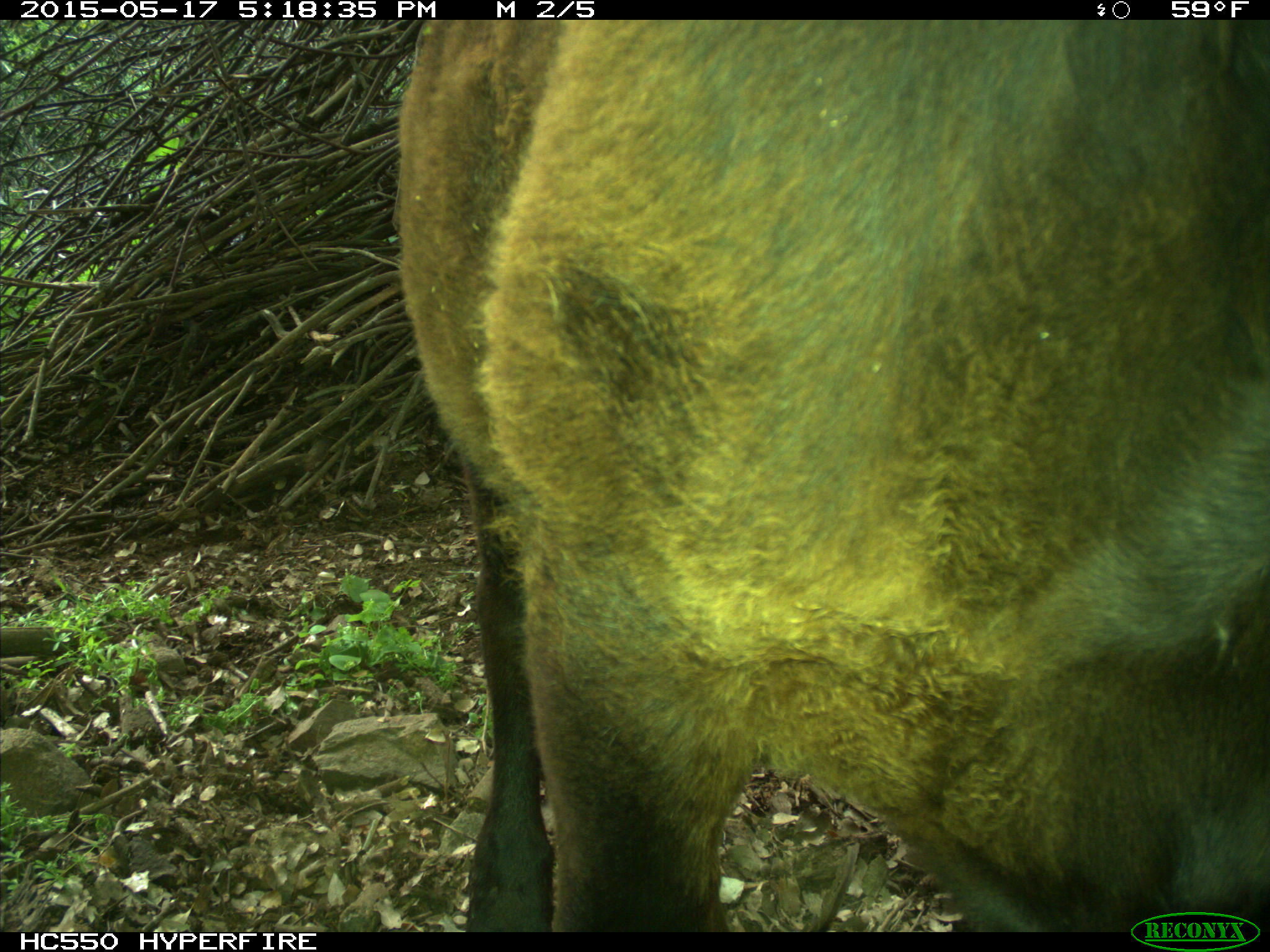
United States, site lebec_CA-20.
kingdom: Animalia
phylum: Chordata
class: Mammalia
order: Artiodactyla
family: Bovidae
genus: Bos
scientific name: Bos taurus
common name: domestic cow